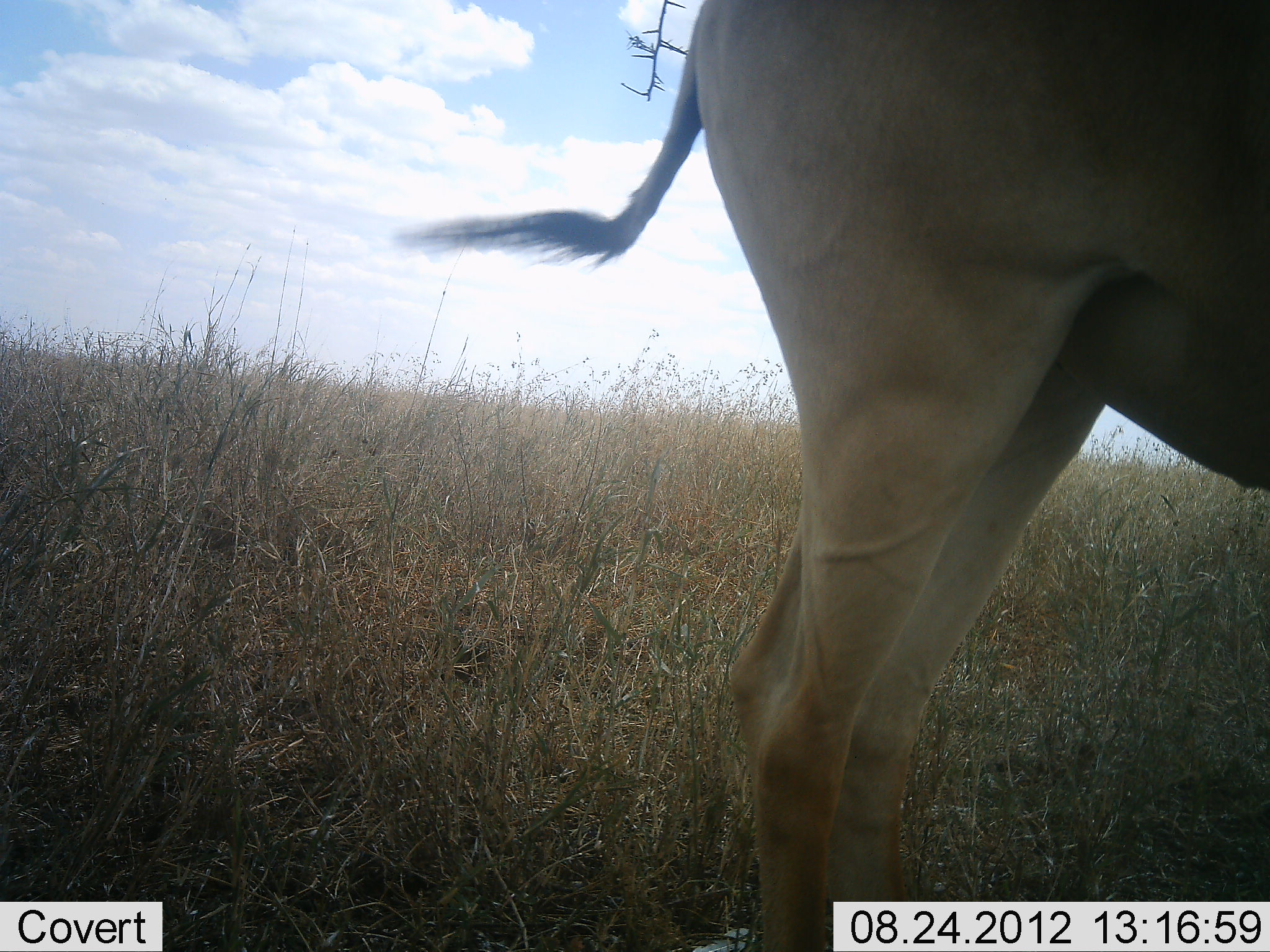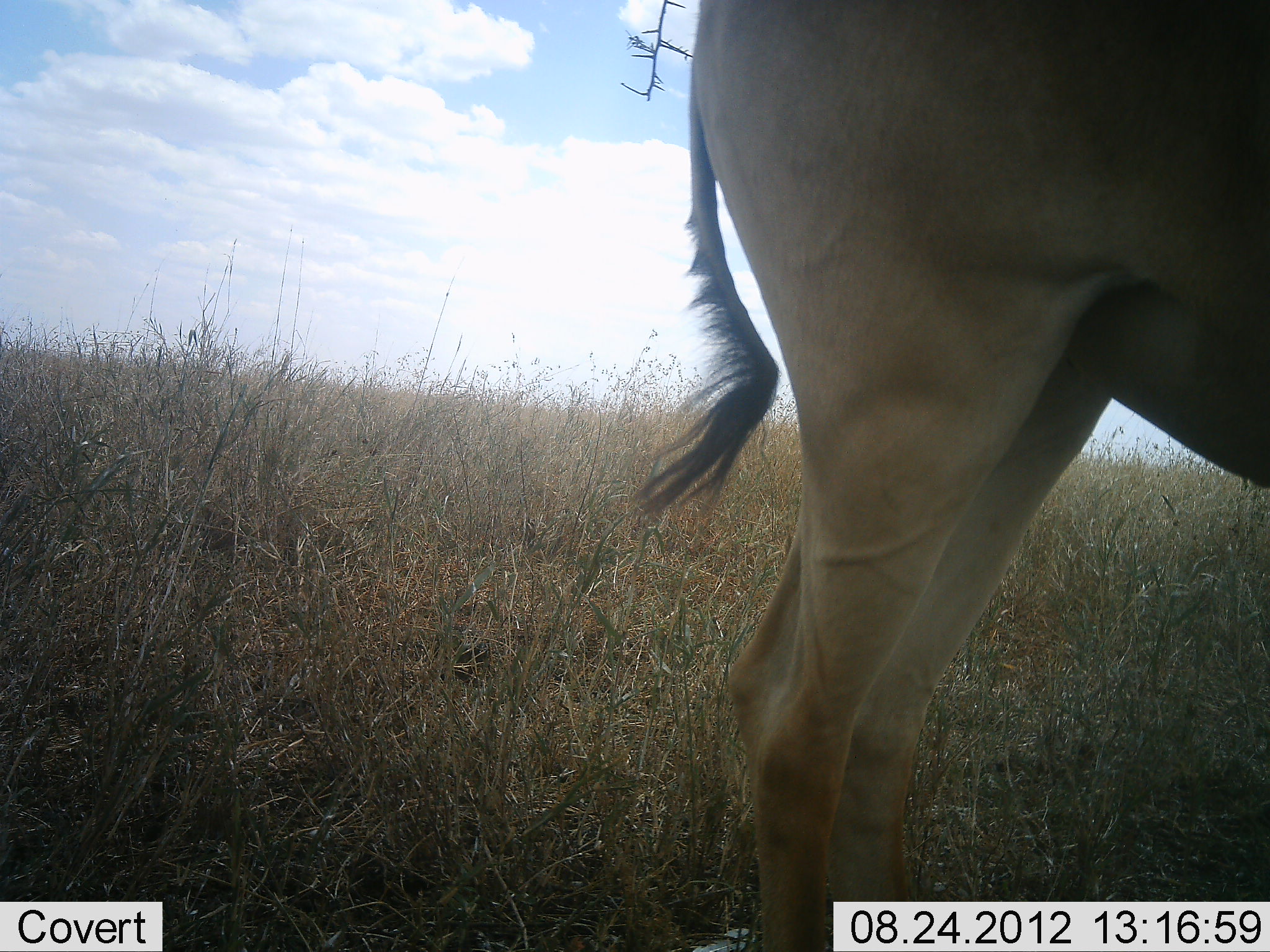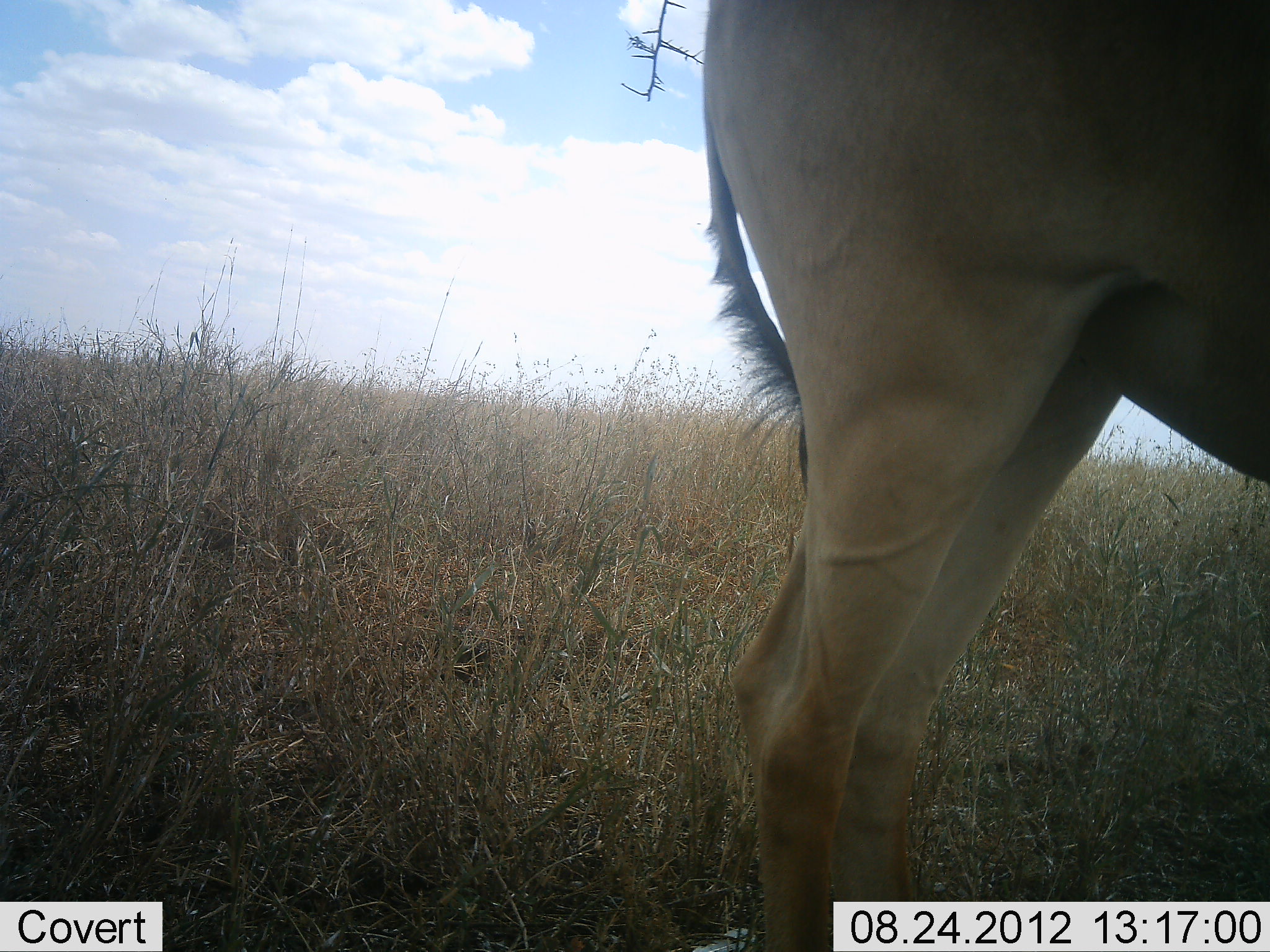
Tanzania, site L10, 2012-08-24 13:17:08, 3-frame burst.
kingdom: Animalia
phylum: Chordata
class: Mammalia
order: Artiodactyla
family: Bovidae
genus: Alcelaphus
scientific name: Alcelaphus buselaphus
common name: hartebeest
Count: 1.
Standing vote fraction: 100%.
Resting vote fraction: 0%.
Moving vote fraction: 0%.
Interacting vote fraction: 0%.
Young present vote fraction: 0%.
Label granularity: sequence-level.